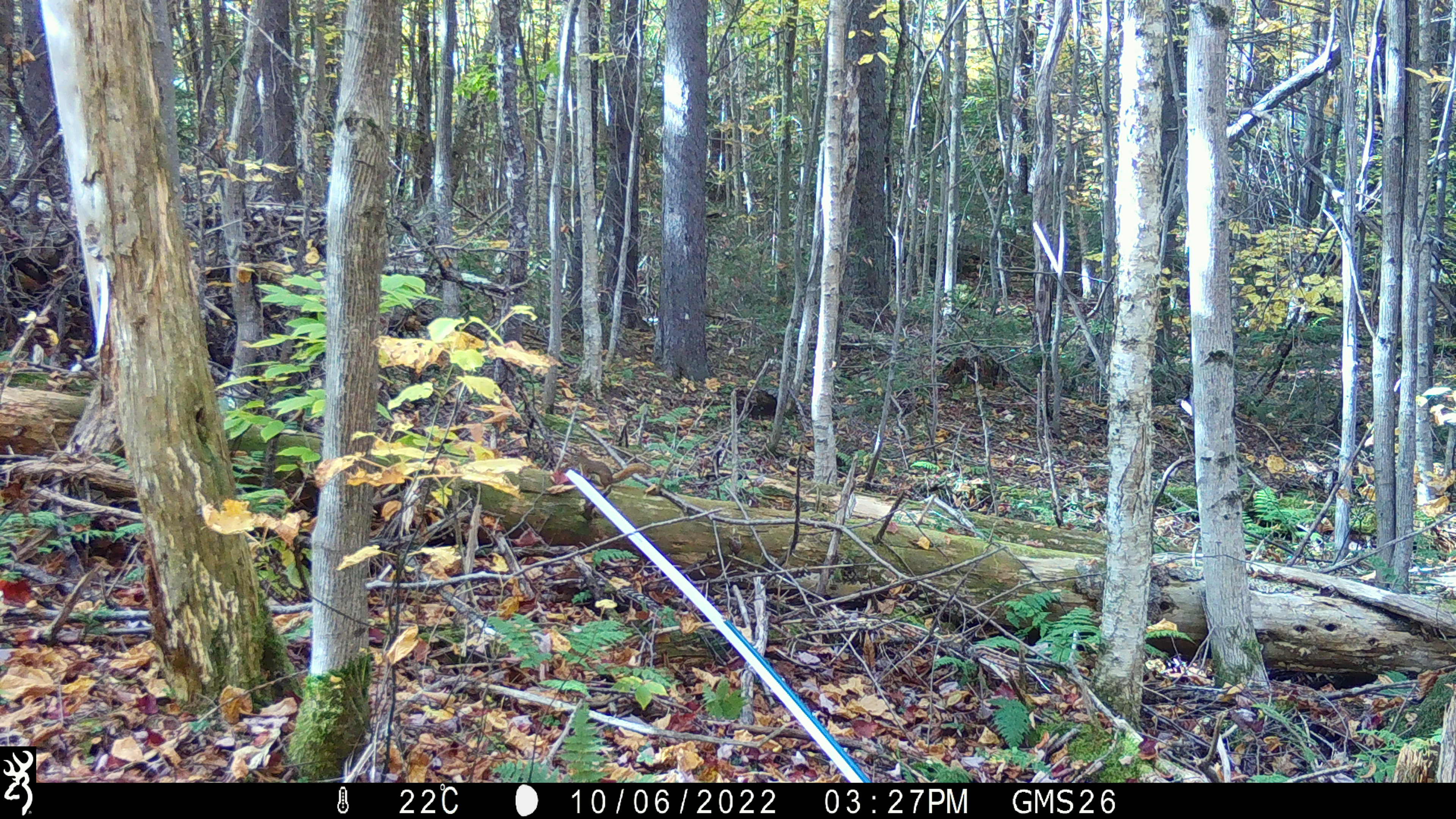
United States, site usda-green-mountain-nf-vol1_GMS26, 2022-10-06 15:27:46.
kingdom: Animalia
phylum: Chordata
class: Mammalia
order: Rodentia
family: Sciuridae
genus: Tamiasciurus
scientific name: Tamiasciurus hudsonicus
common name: red squirrel